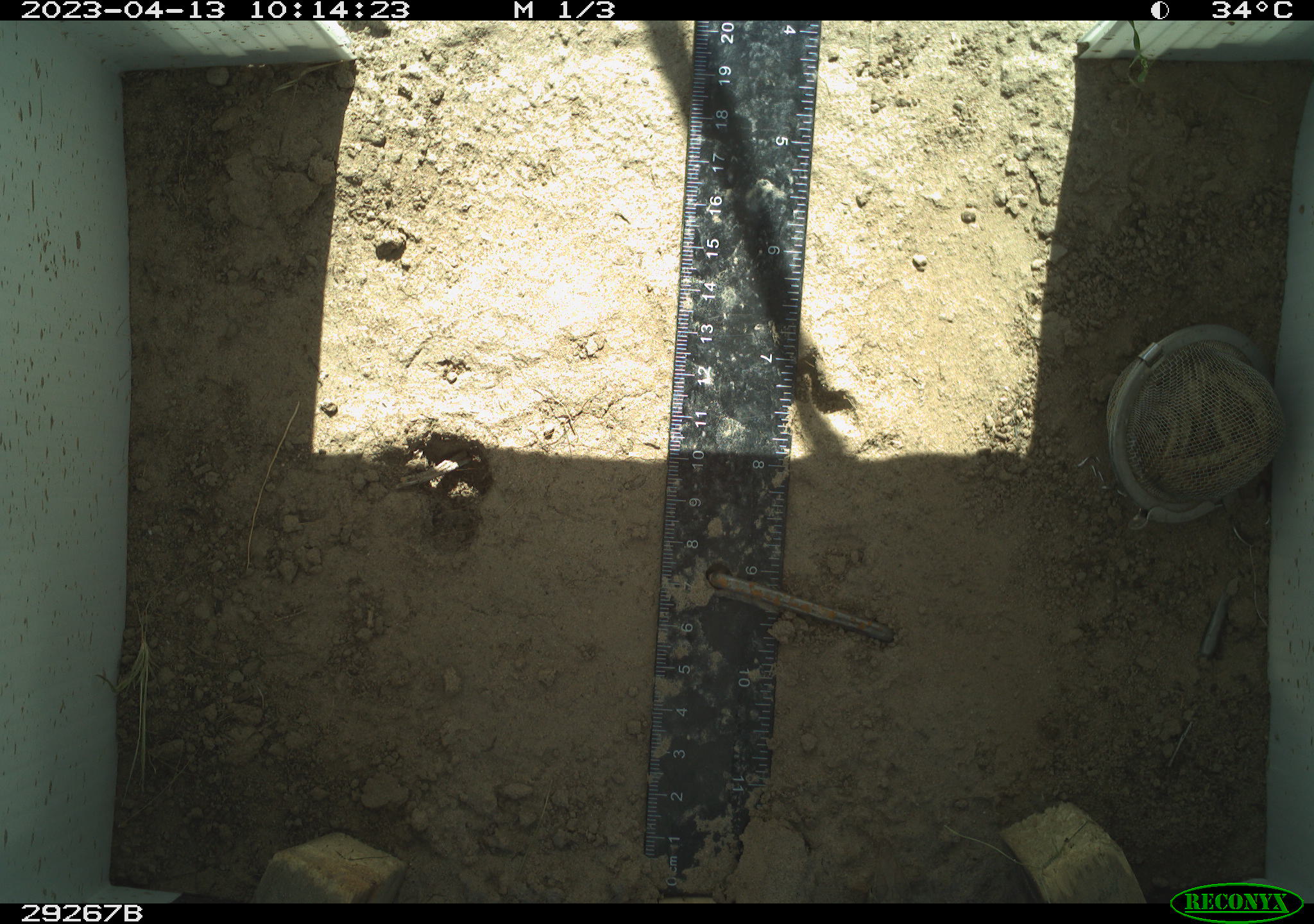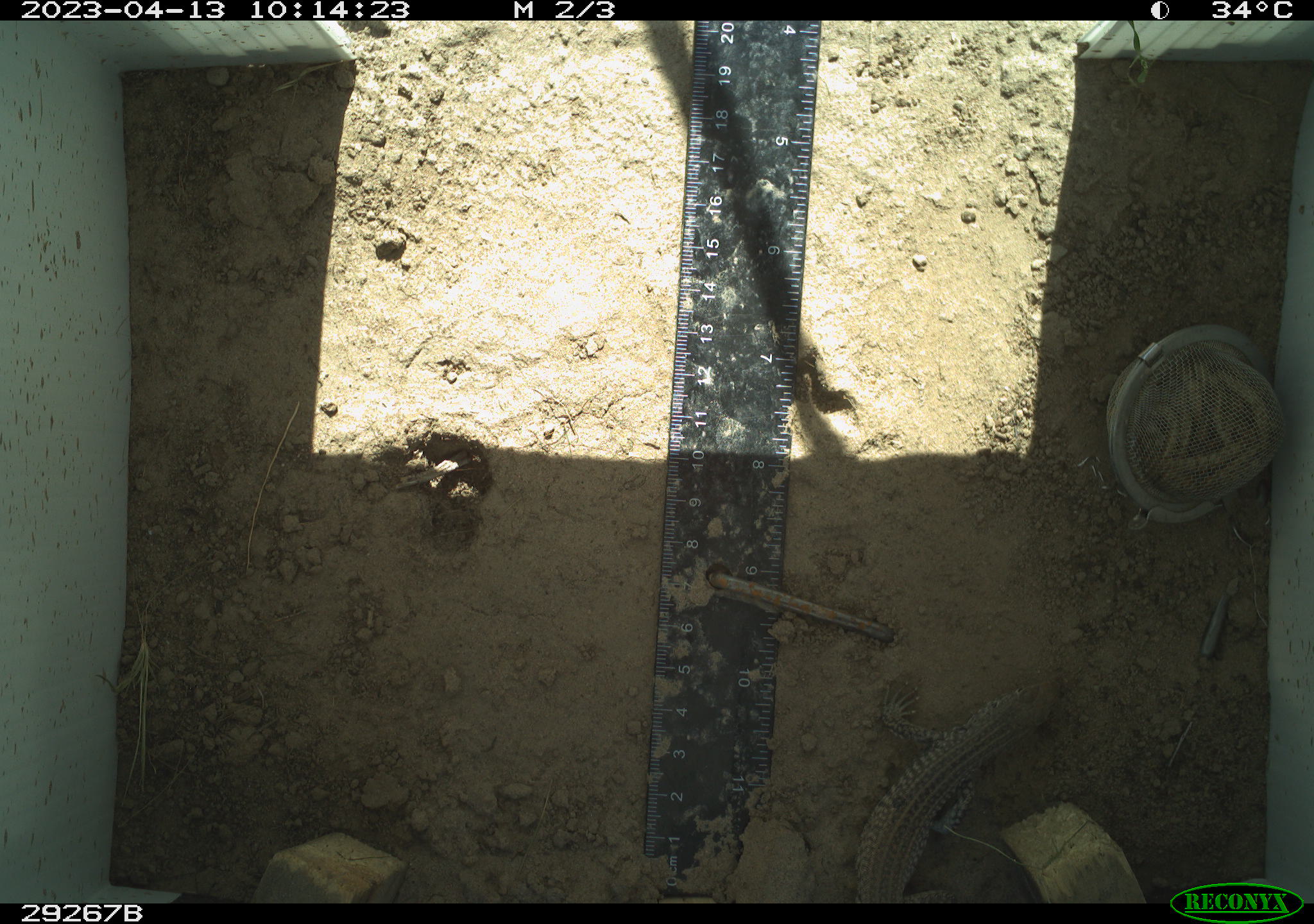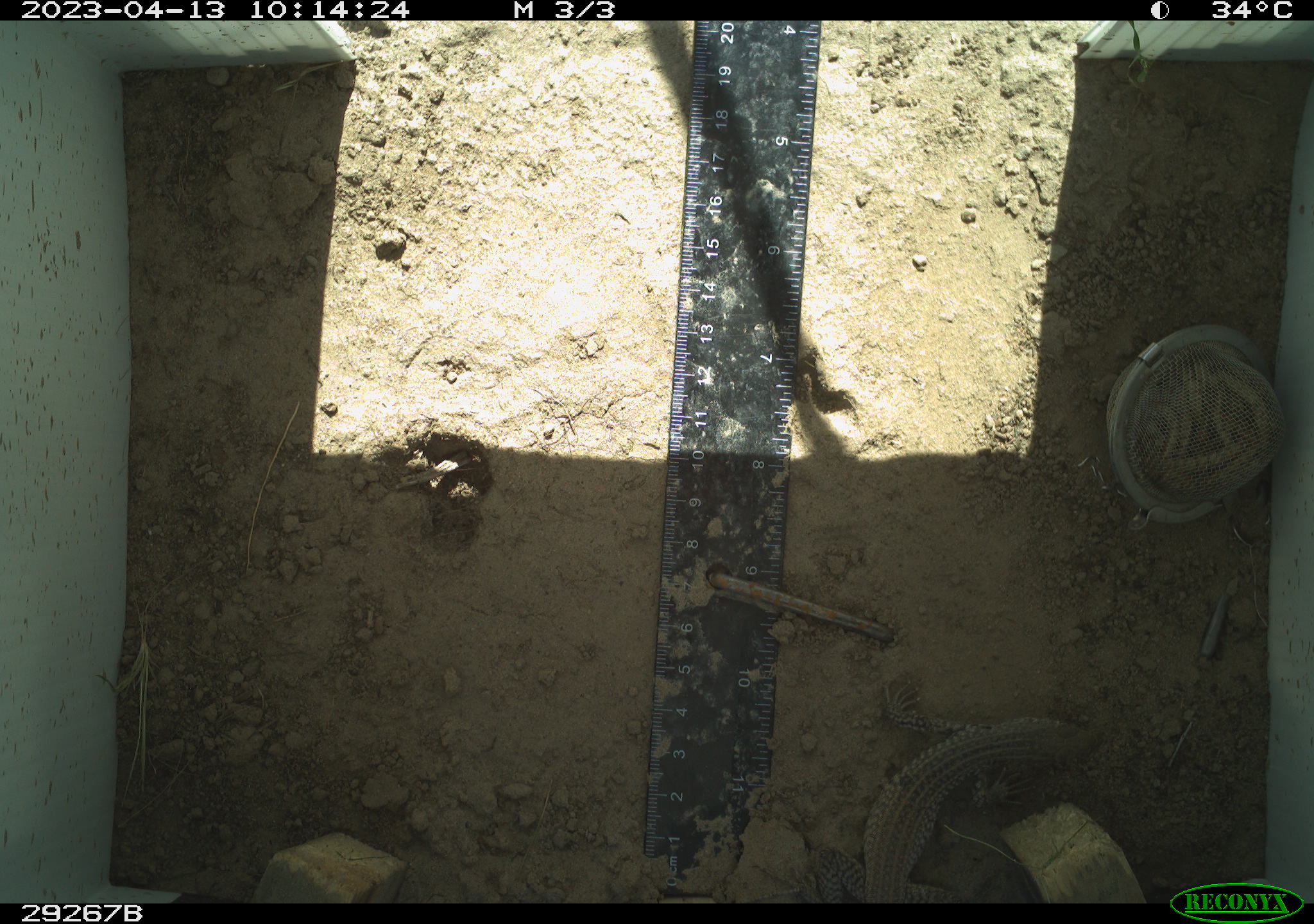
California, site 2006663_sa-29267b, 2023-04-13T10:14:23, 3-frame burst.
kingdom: Animalia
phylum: Chordata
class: Reptilia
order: Squamata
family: Teiidae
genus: Aspidoscelis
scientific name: Aspidoscelis tigris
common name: western whiptail